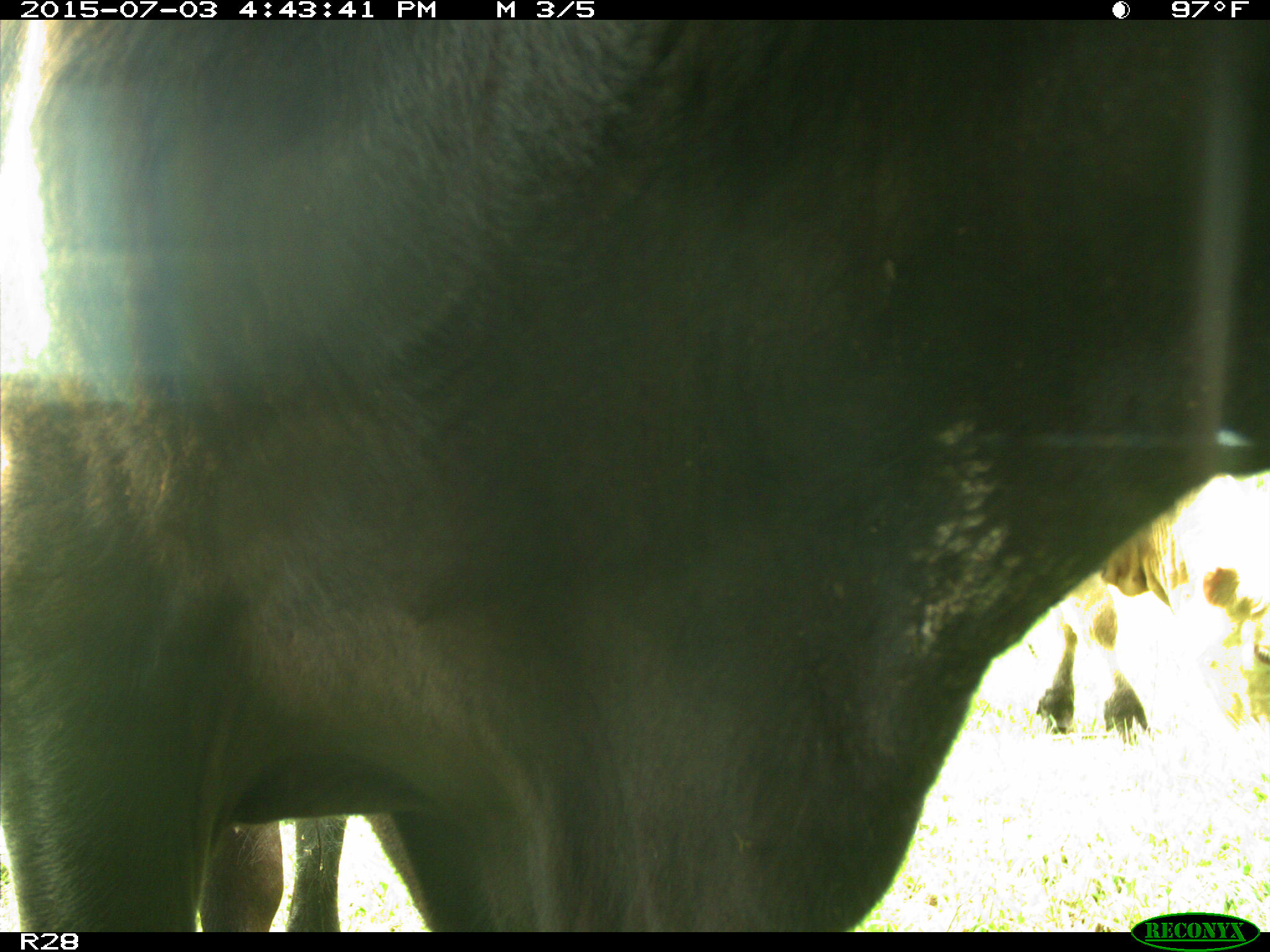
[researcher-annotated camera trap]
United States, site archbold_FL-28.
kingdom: Animalia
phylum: Chordata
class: Mammalia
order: Artiodactyla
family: Bovidae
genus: Bos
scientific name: Bos taurus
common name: domestic cow